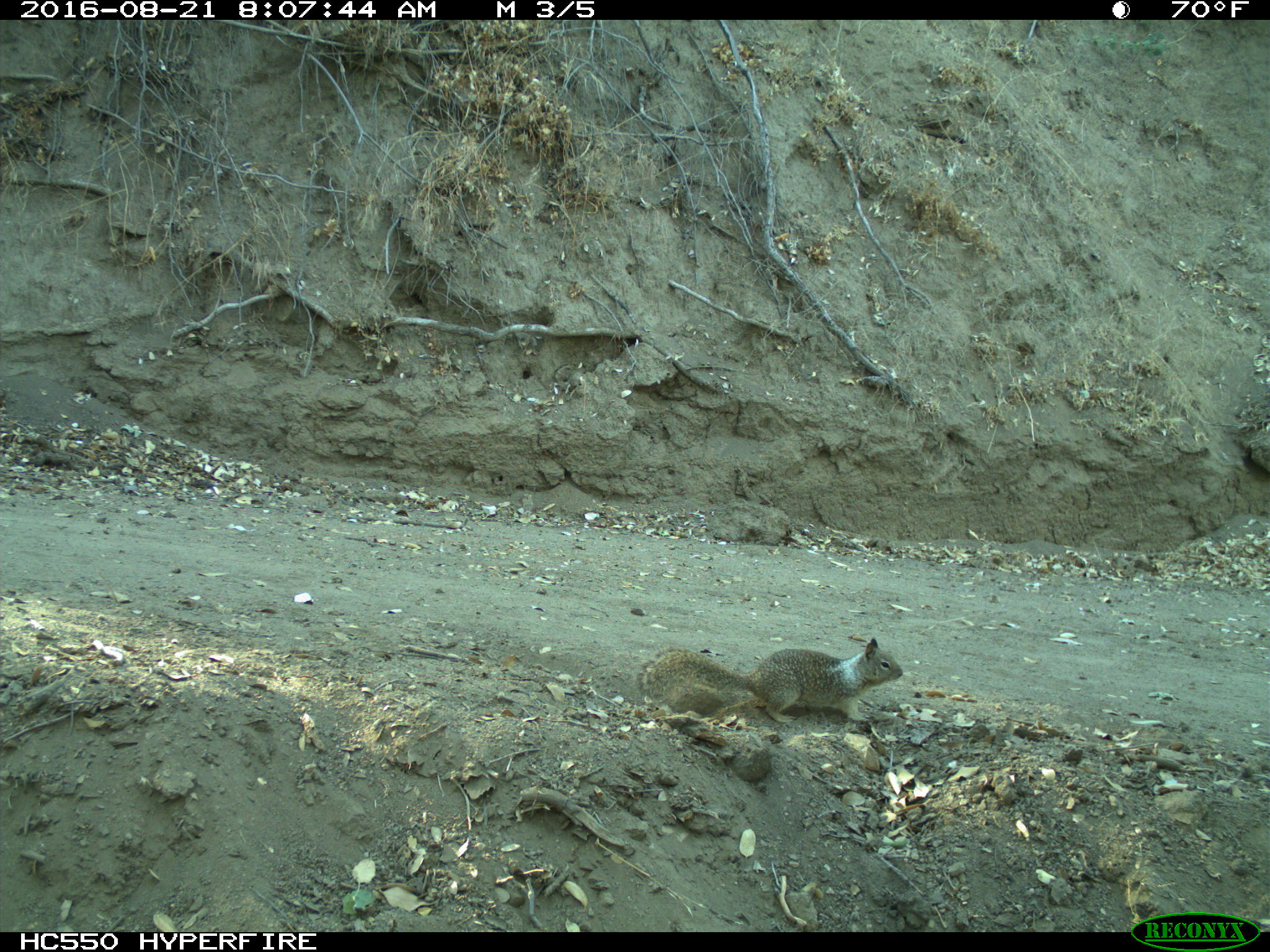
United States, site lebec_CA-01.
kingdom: Animalia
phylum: Chordata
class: Mammalia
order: Rodentia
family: Sciuridae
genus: Otospermophilus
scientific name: Otospermophilus beecheyi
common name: california ground squirrel